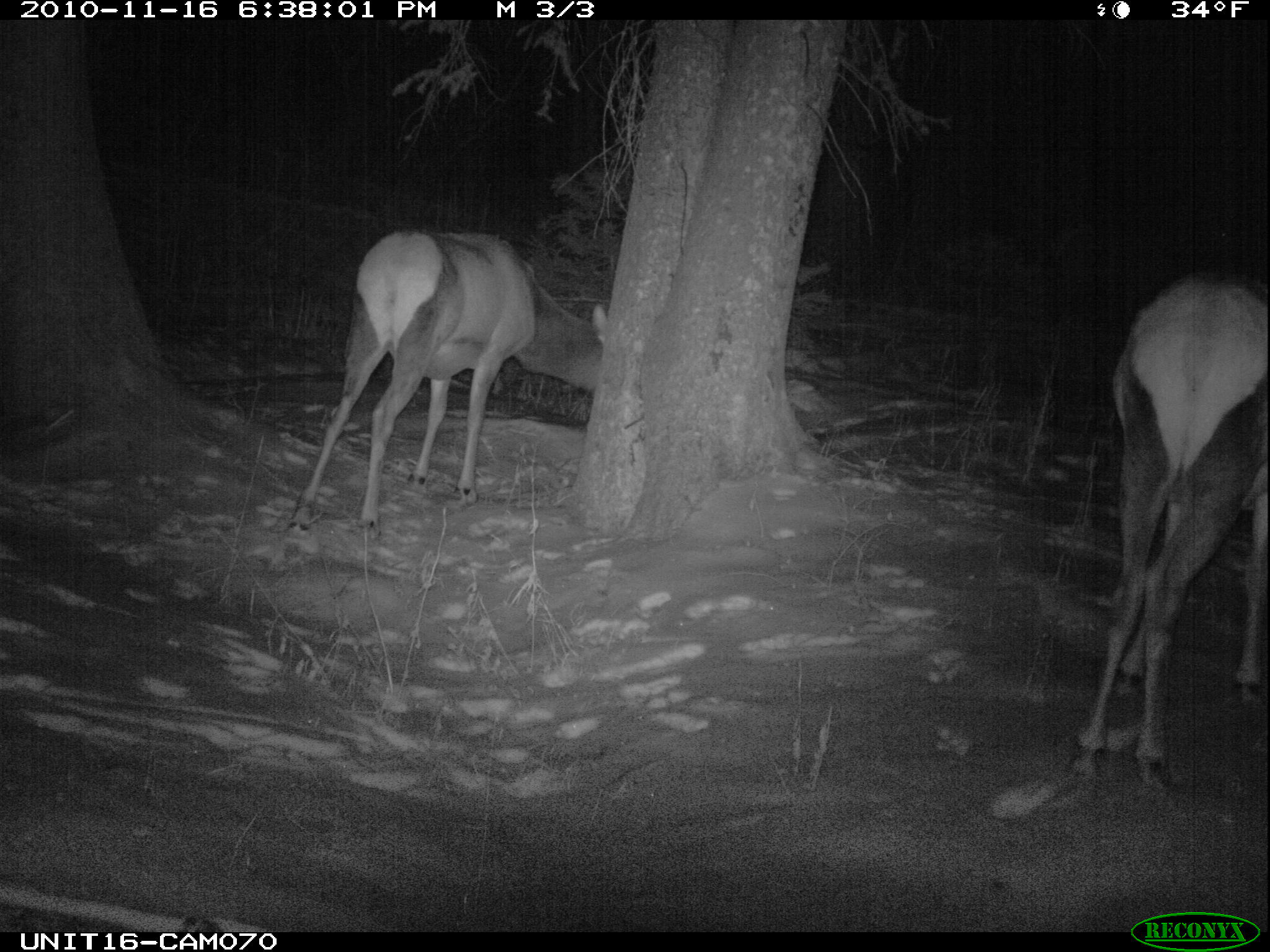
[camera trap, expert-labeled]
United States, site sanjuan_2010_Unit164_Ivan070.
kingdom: Animalia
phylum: Chordata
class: Mammalia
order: Artiodactyla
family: Cervidae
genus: Cervus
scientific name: Cervus elaphus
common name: red deer